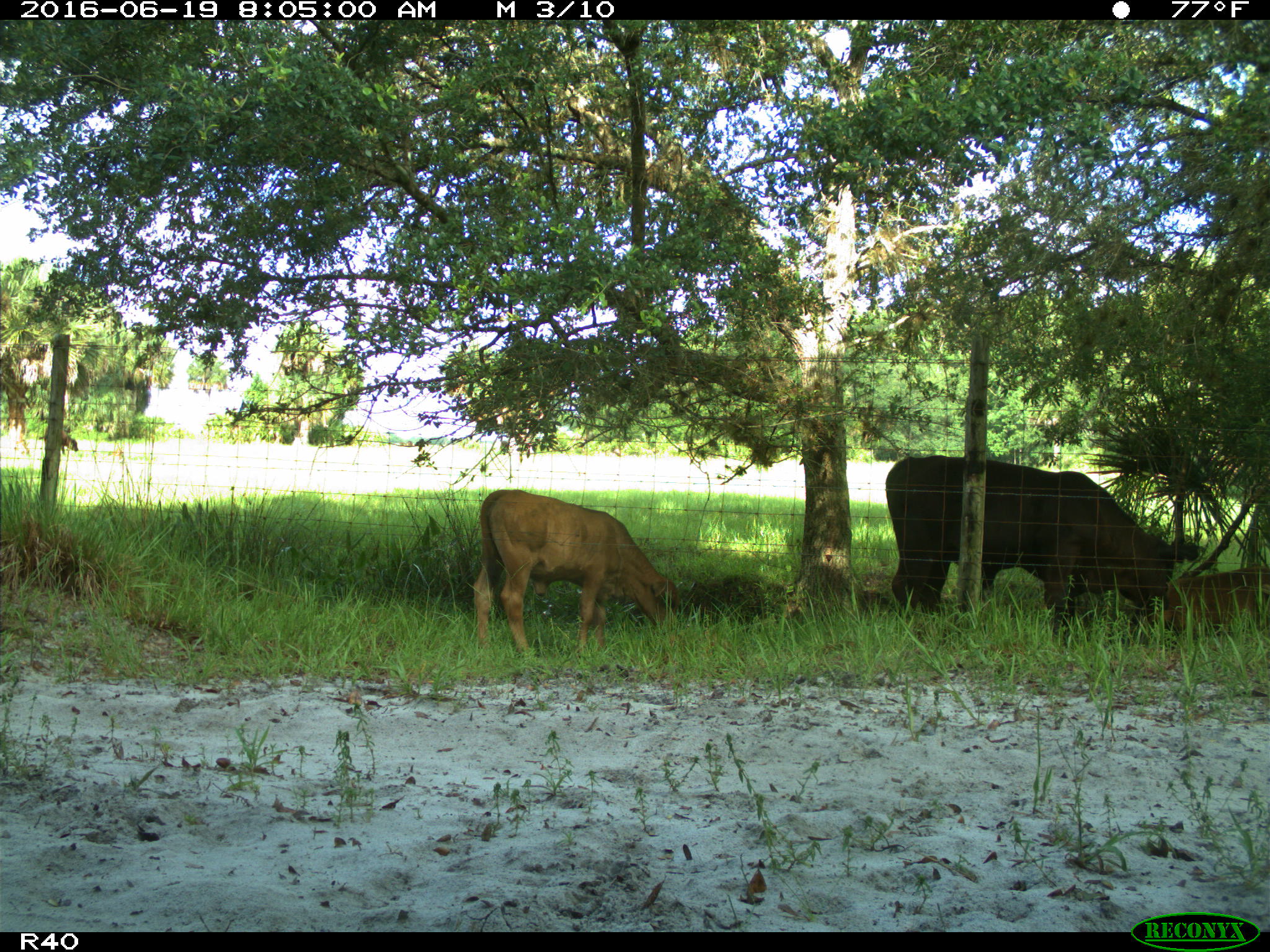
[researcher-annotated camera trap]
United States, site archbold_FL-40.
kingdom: Animalia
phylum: Chordata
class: Mammalia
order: Artiodactyla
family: Suidae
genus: Sus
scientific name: Sus scrofa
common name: wild boar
Sus scrofa (wild boar).